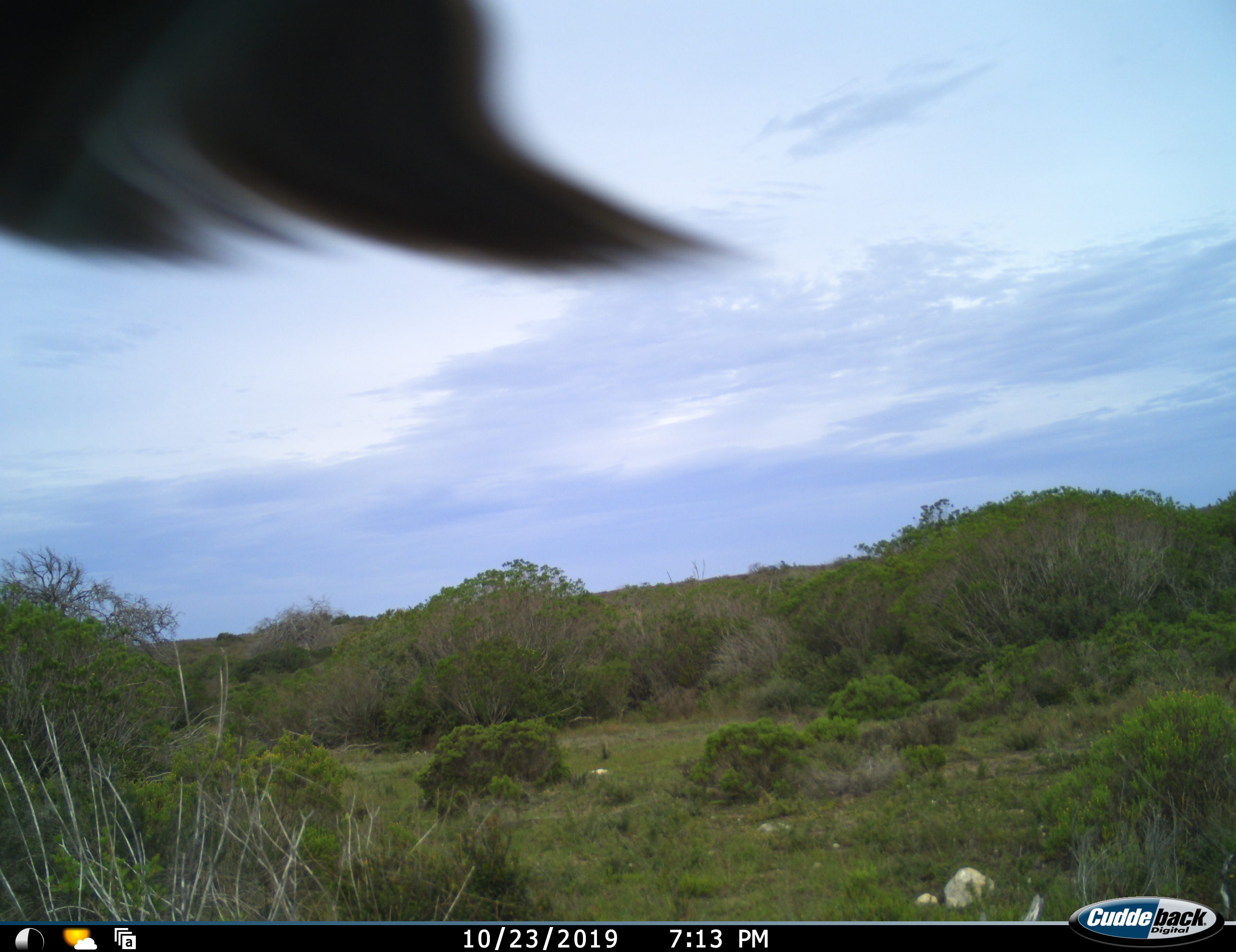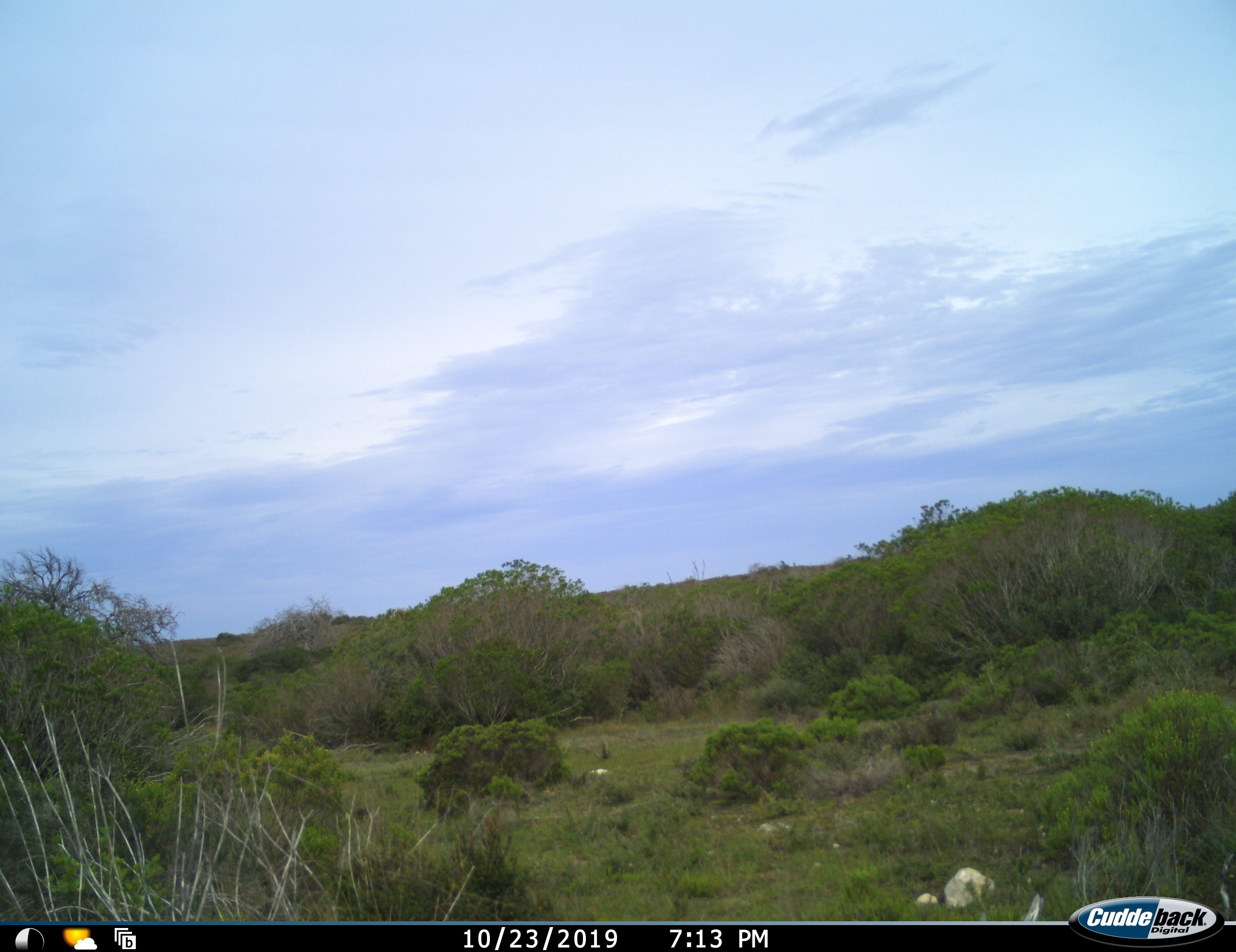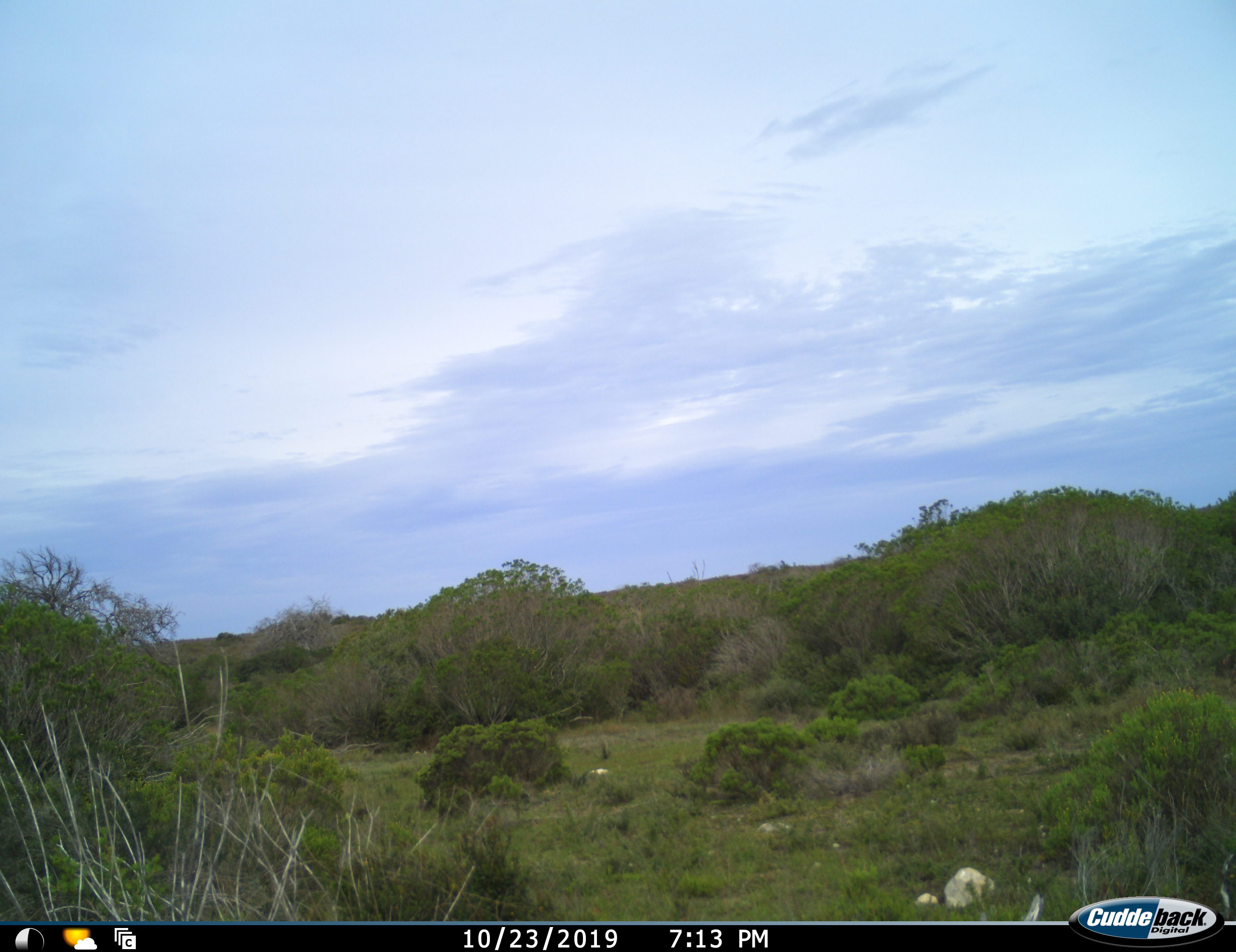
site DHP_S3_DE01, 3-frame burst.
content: unidentified animal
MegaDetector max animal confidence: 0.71